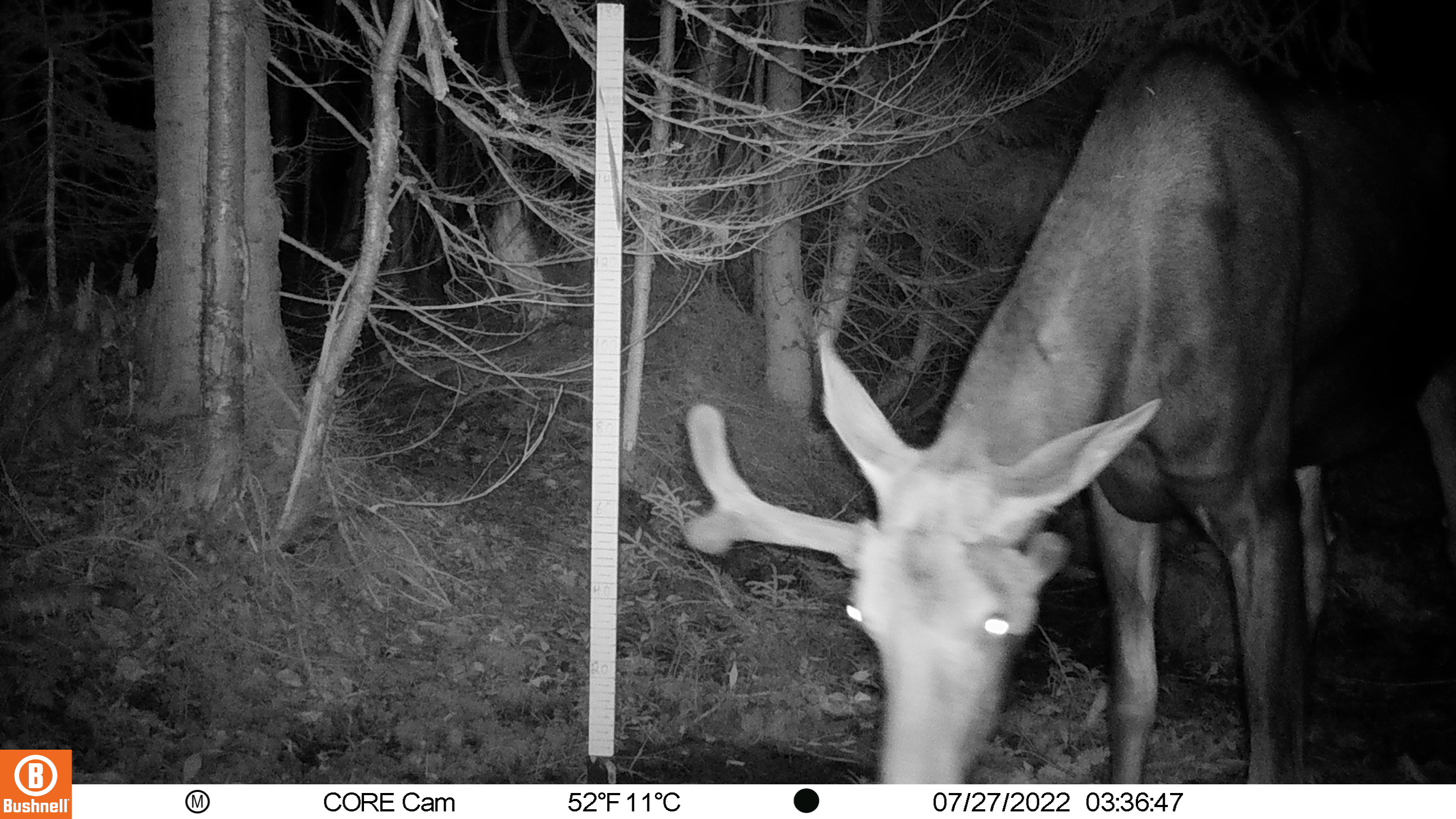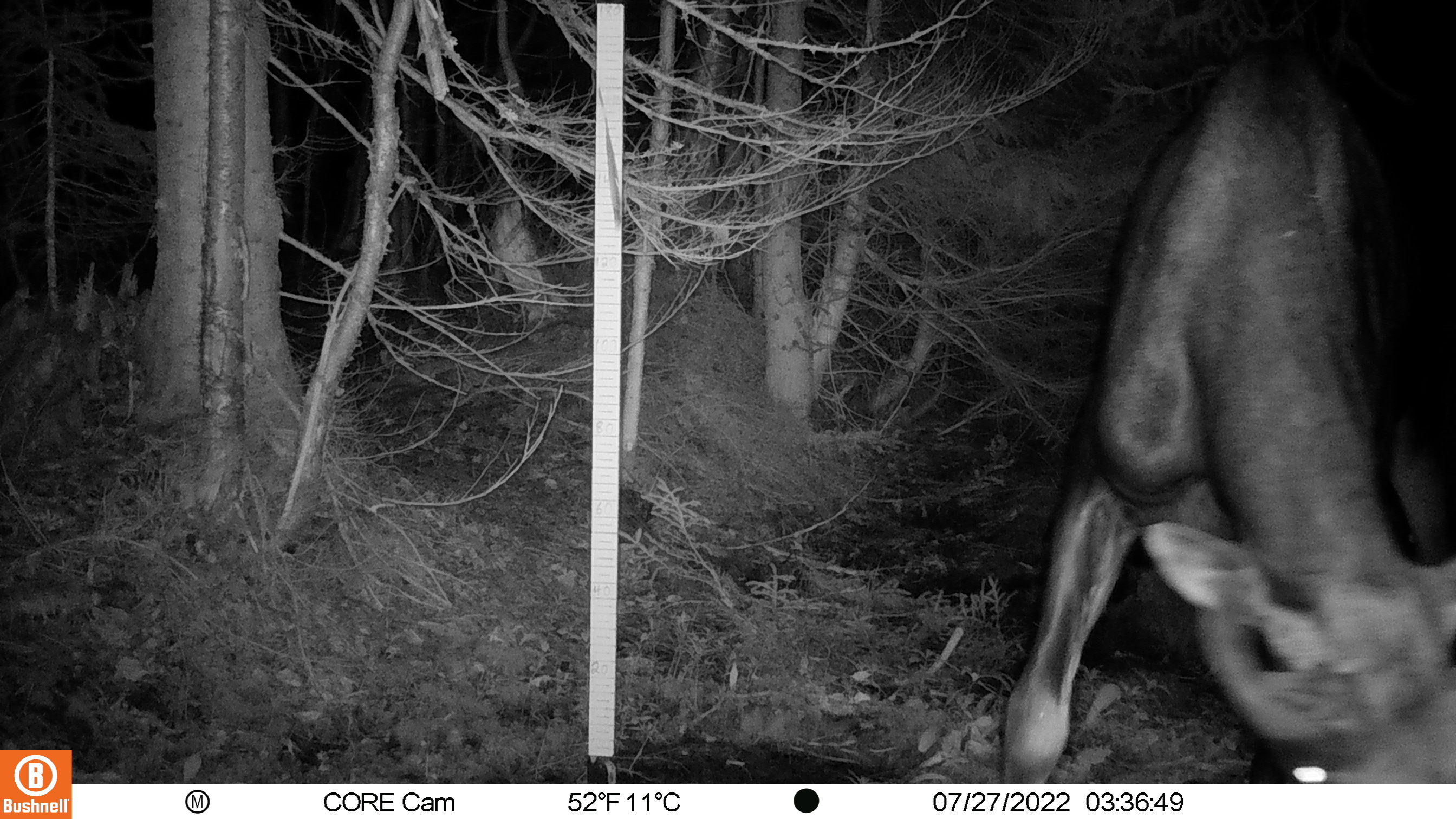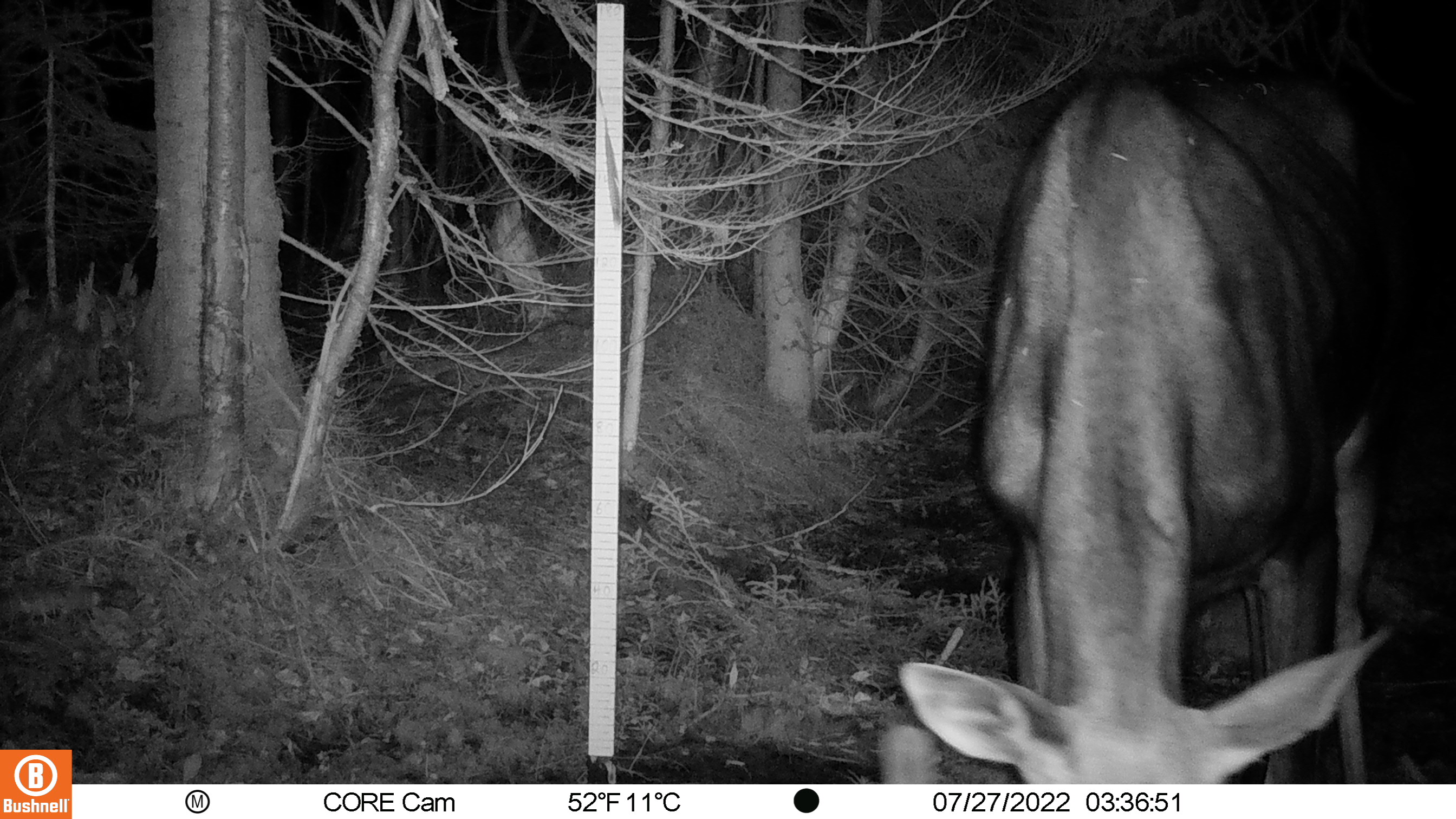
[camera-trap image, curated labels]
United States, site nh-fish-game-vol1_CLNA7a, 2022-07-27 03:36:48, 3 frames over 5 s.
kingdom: Animalia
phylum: Chordata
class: Mammalia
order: Artiodactyla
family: Cervidae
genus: Alces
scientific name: Alces alces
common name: moose